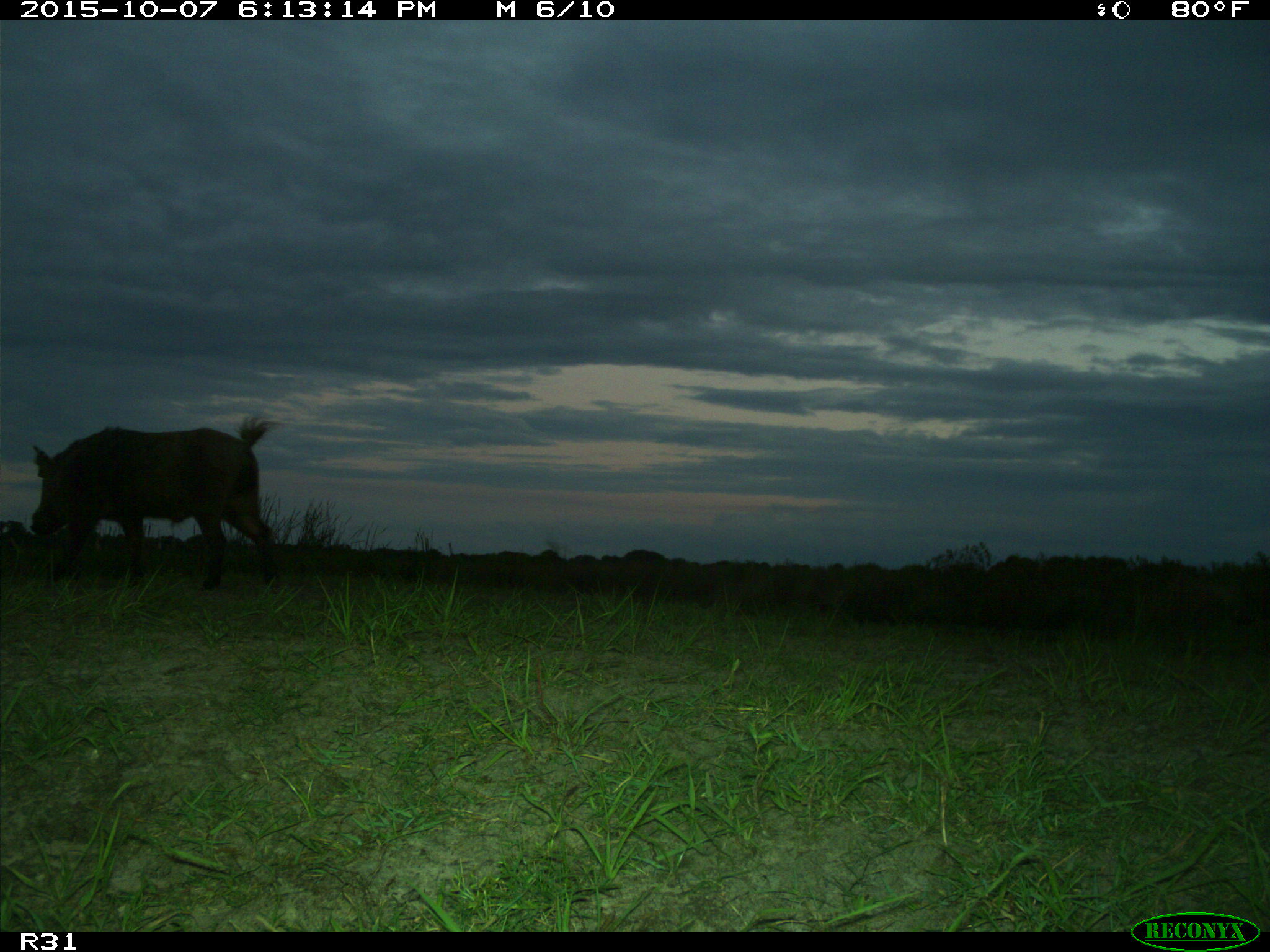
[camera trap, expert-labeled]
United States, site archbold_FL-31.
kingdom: Animalia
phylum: Chordata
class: Mammalia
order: Artiodactyla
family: Suidae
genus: Sus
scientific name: Sus scrofa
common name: wild boar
Sus scrofa (wild boar).